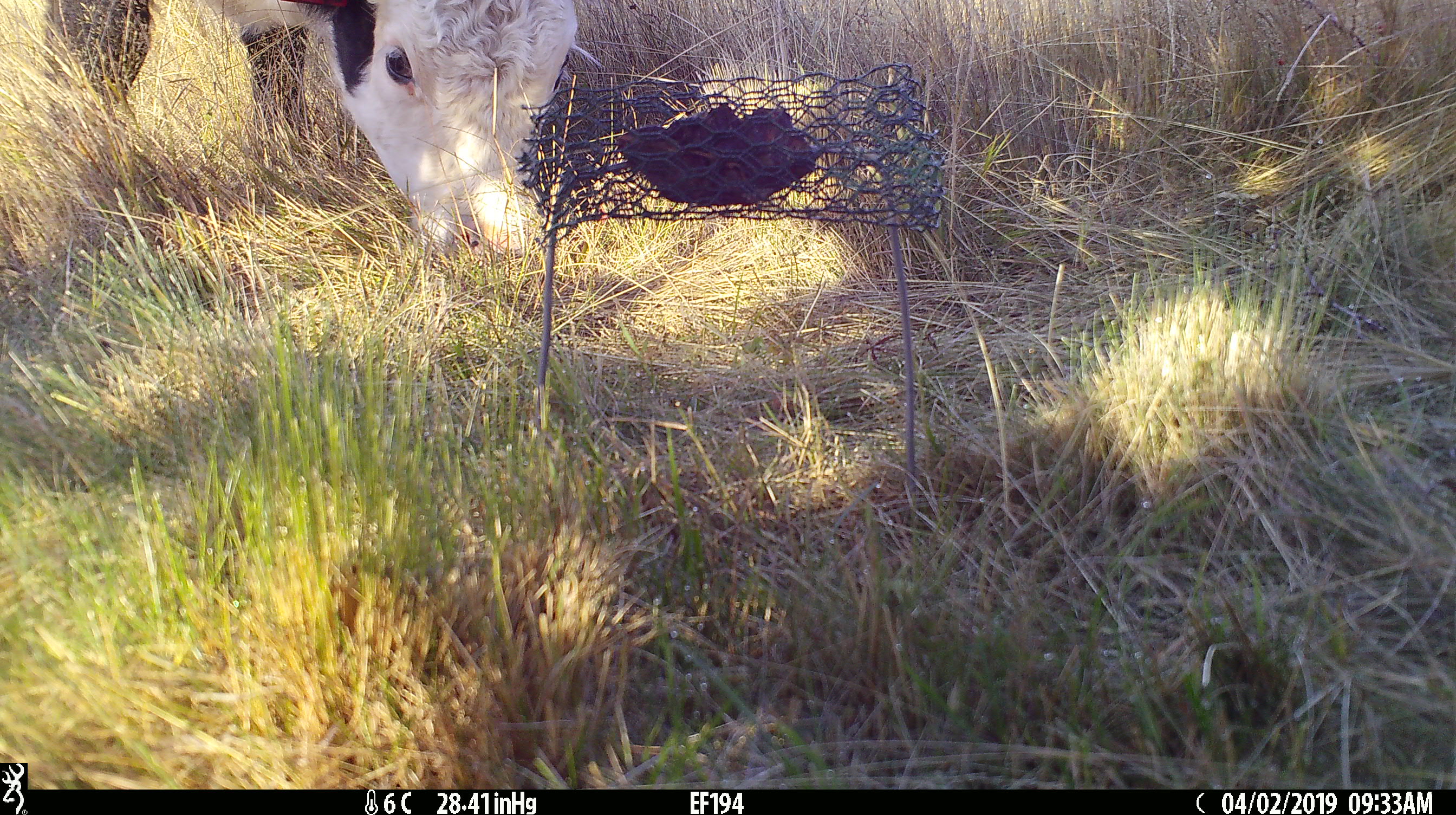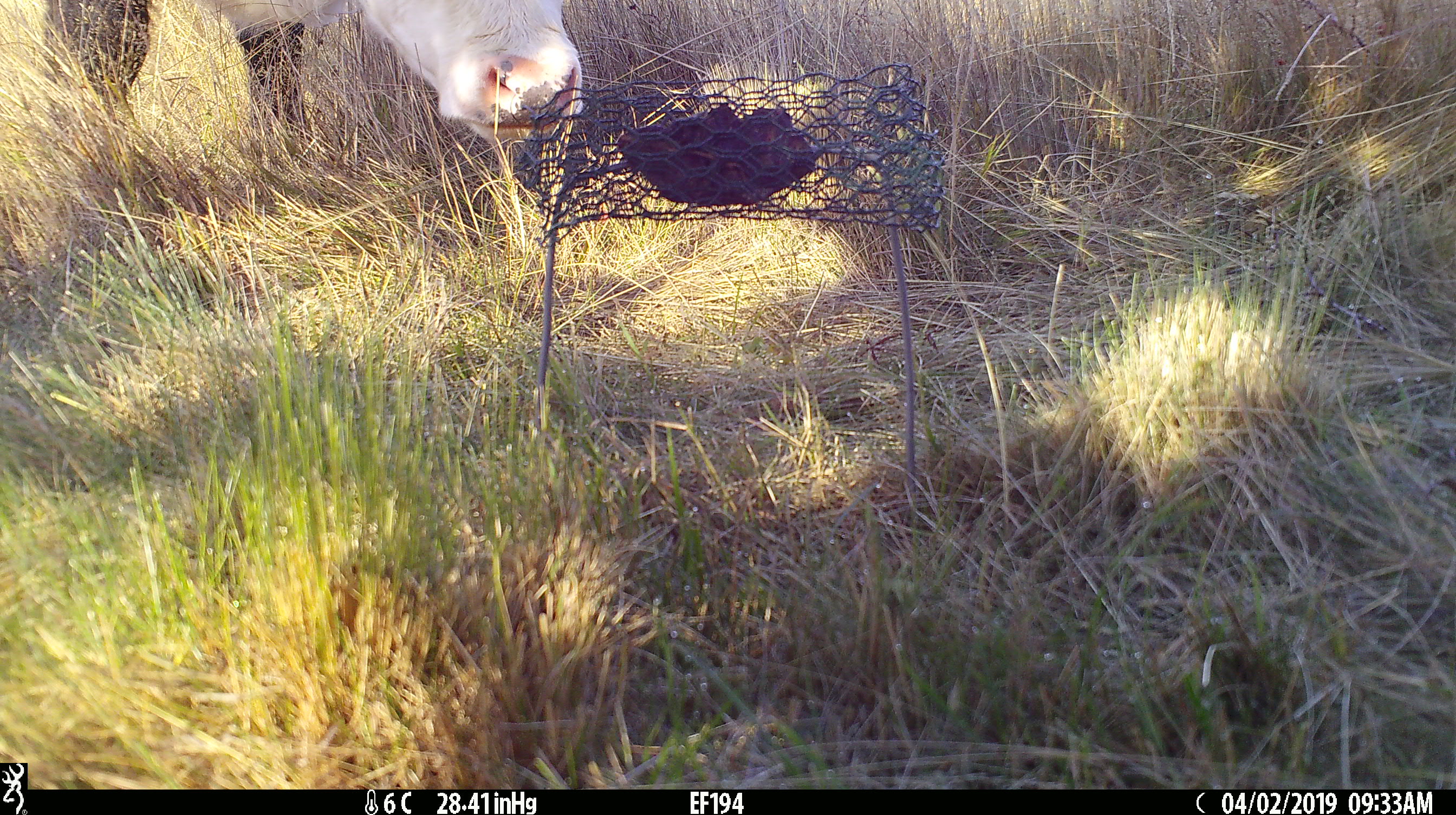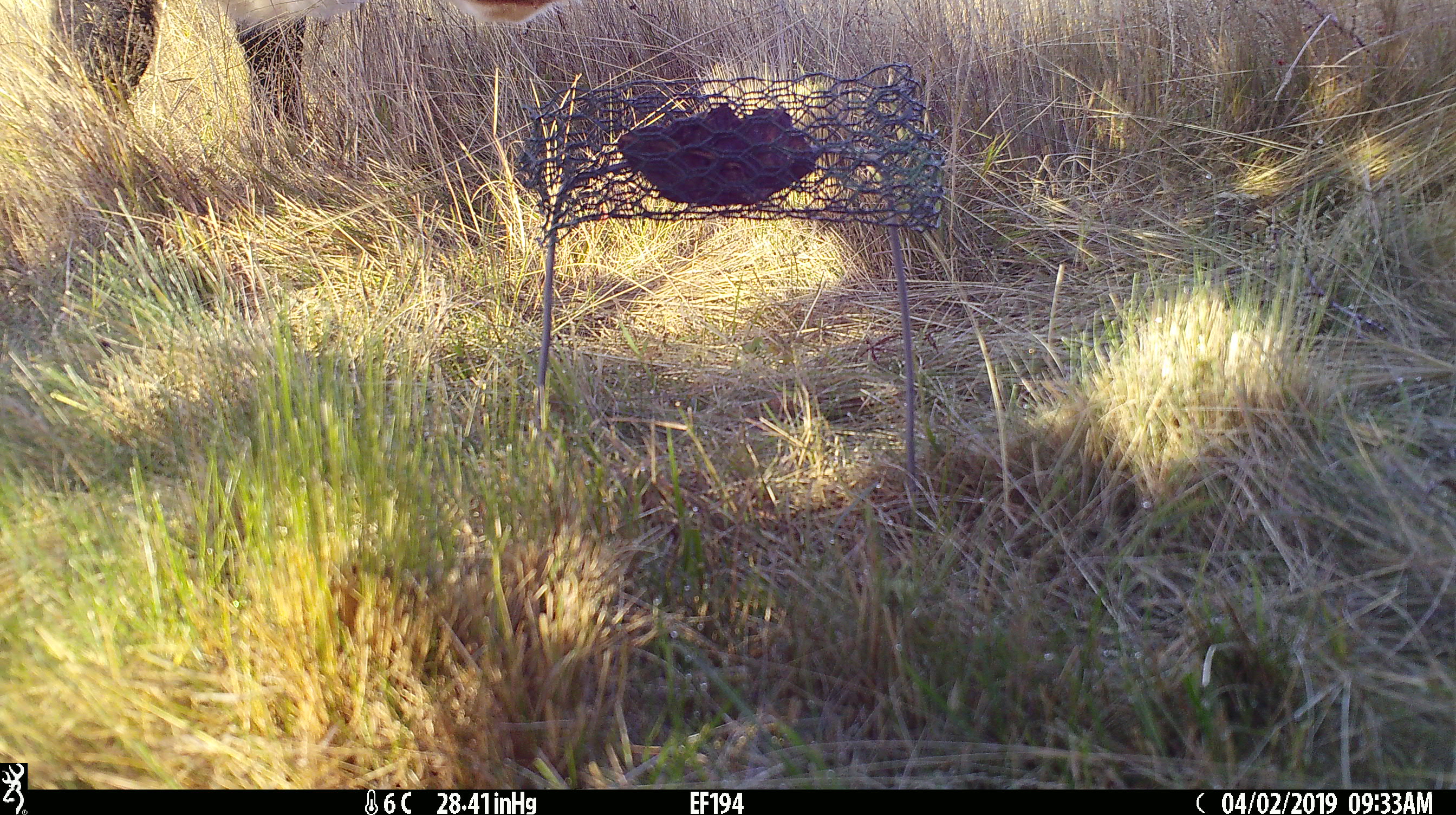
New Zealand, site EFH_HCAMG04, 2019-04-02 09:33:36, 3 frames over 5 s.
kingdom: Animalia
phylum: Chordata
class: Mammalia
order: Artiodactyla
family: Bovidae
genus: Bos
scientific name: Bos taurus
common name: domestic cow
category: cow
Cow (domestic cow) (Bos taurus).